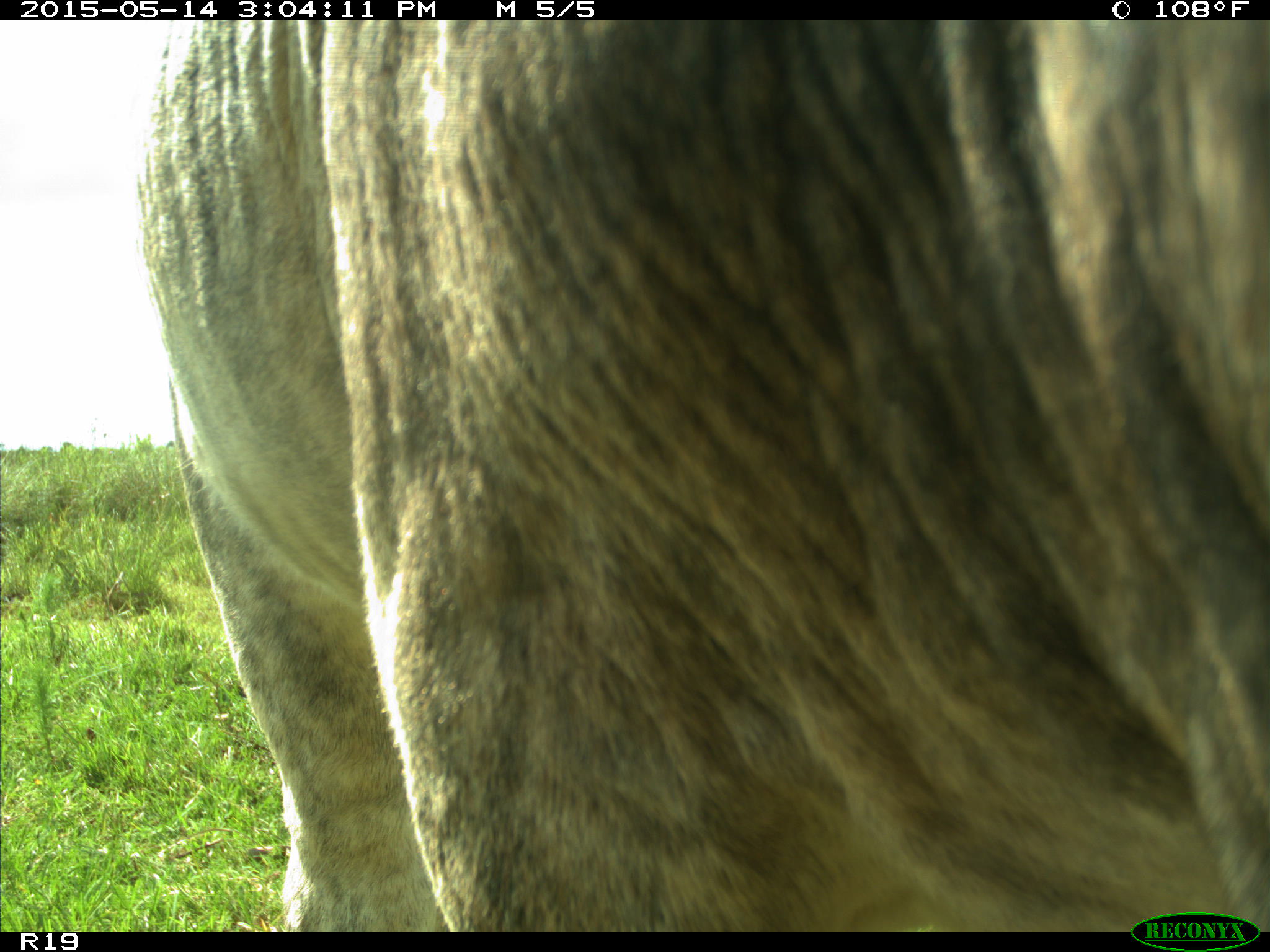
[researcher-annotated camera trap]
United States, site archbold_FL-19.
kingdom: Animalia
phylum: Chordata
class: Mammalia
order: Artiodactyla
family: Bovidae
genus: Bos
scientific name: Bos taurus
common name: domestic cow